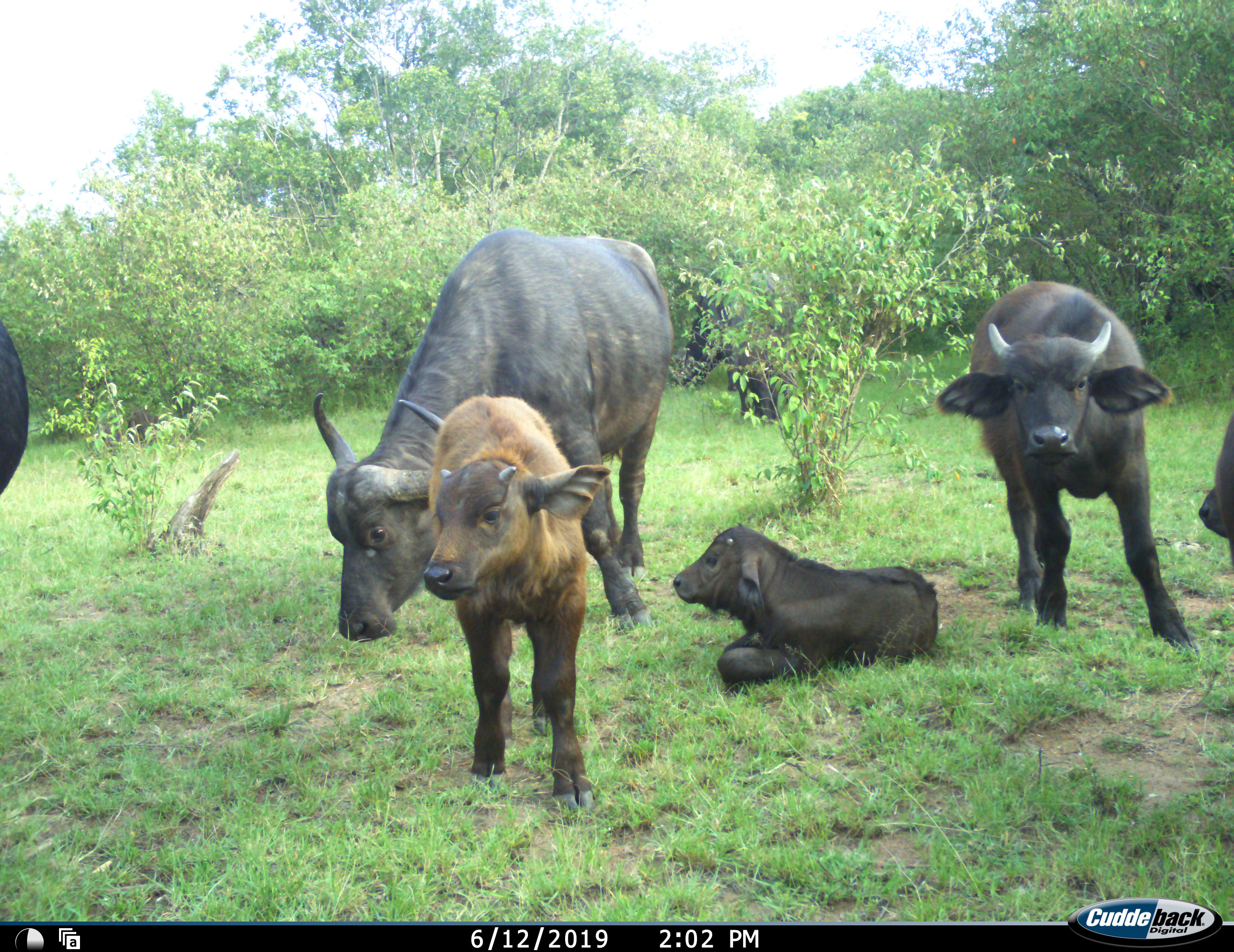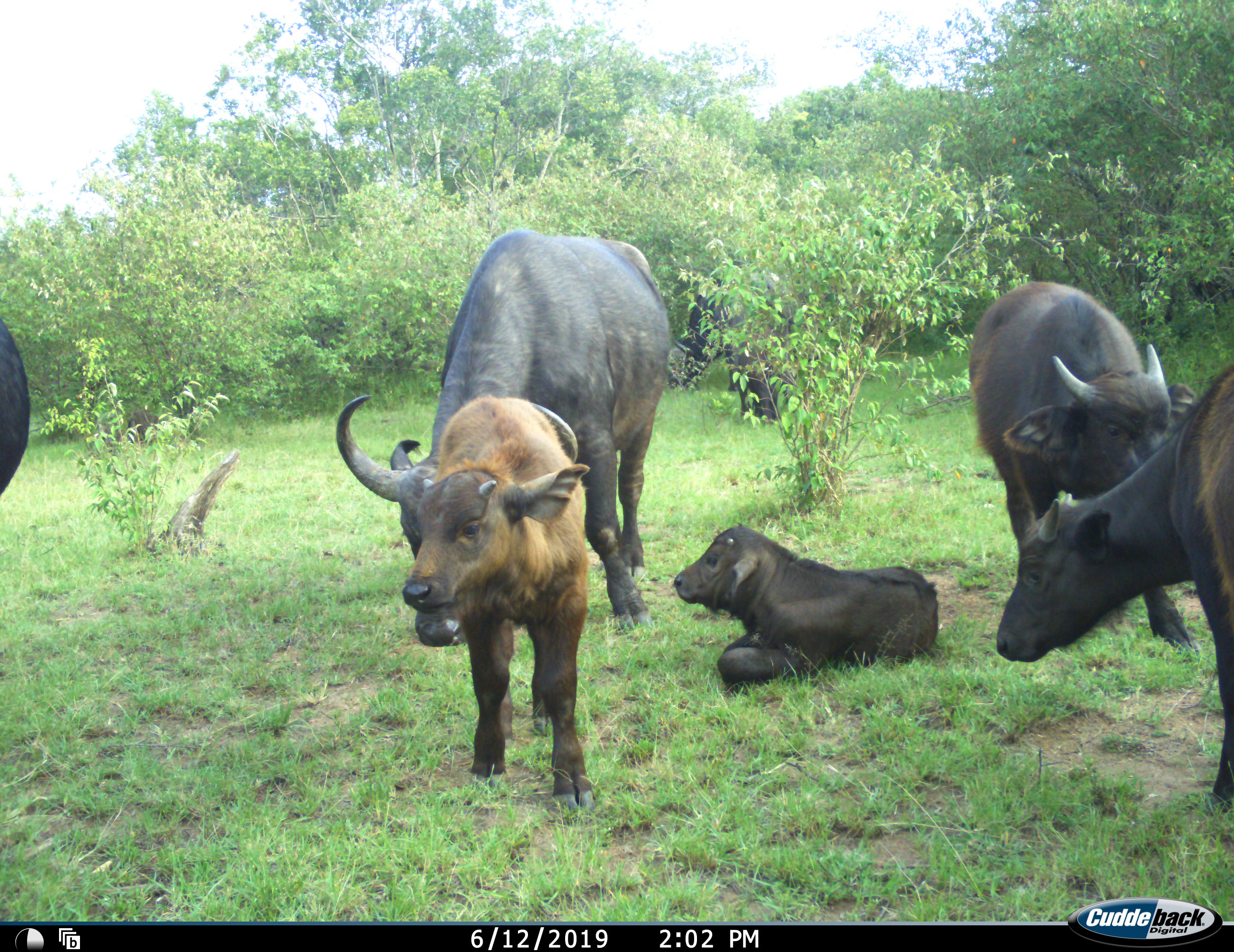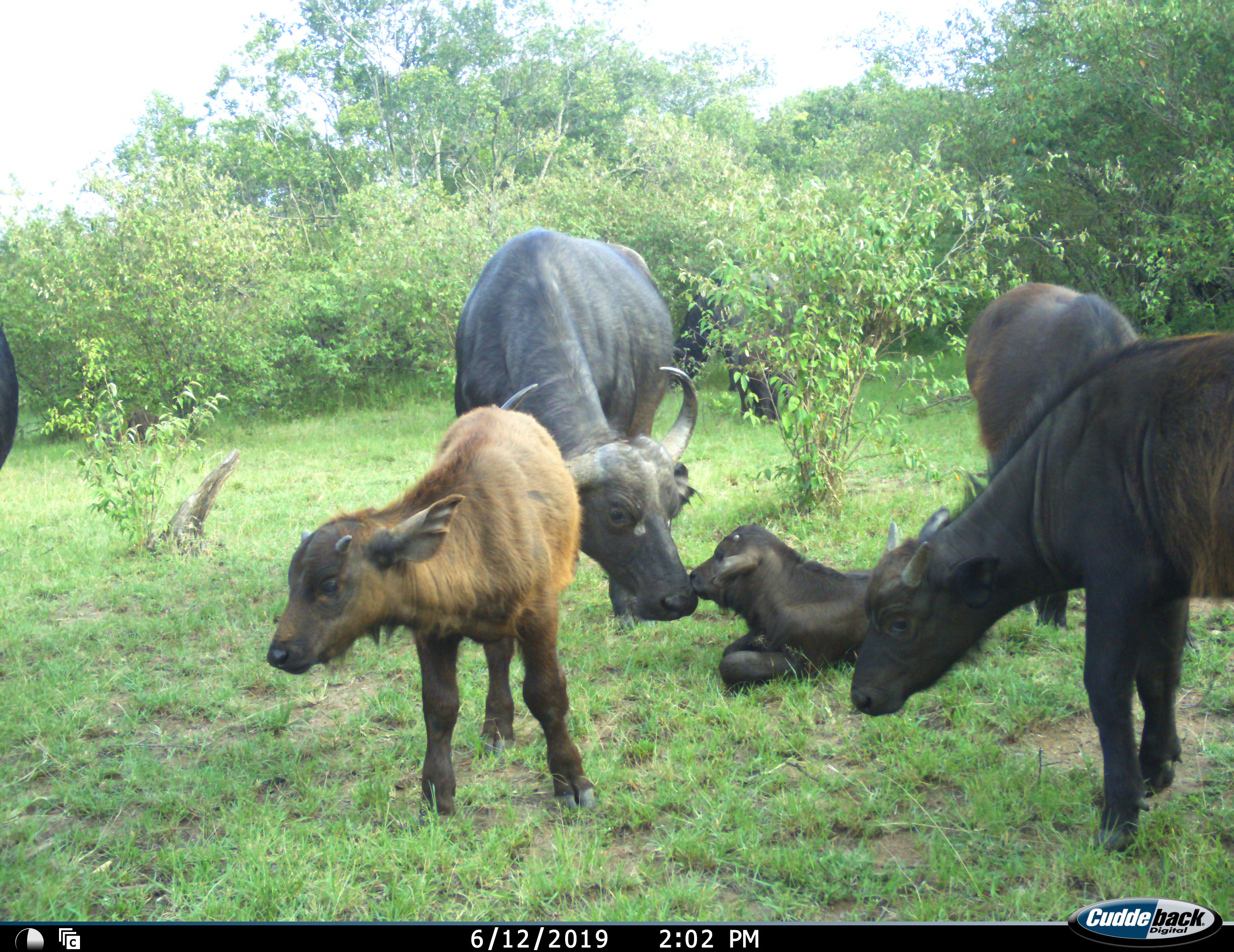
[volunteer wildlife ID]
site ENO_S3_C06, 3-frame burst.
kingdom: Animalia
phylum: Chordata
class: Mammalia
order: Artiodactyla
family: Bovidae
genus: Syncerus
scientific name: Syncerus caffer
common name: african buffalo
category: buffalo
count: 7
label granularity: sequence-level